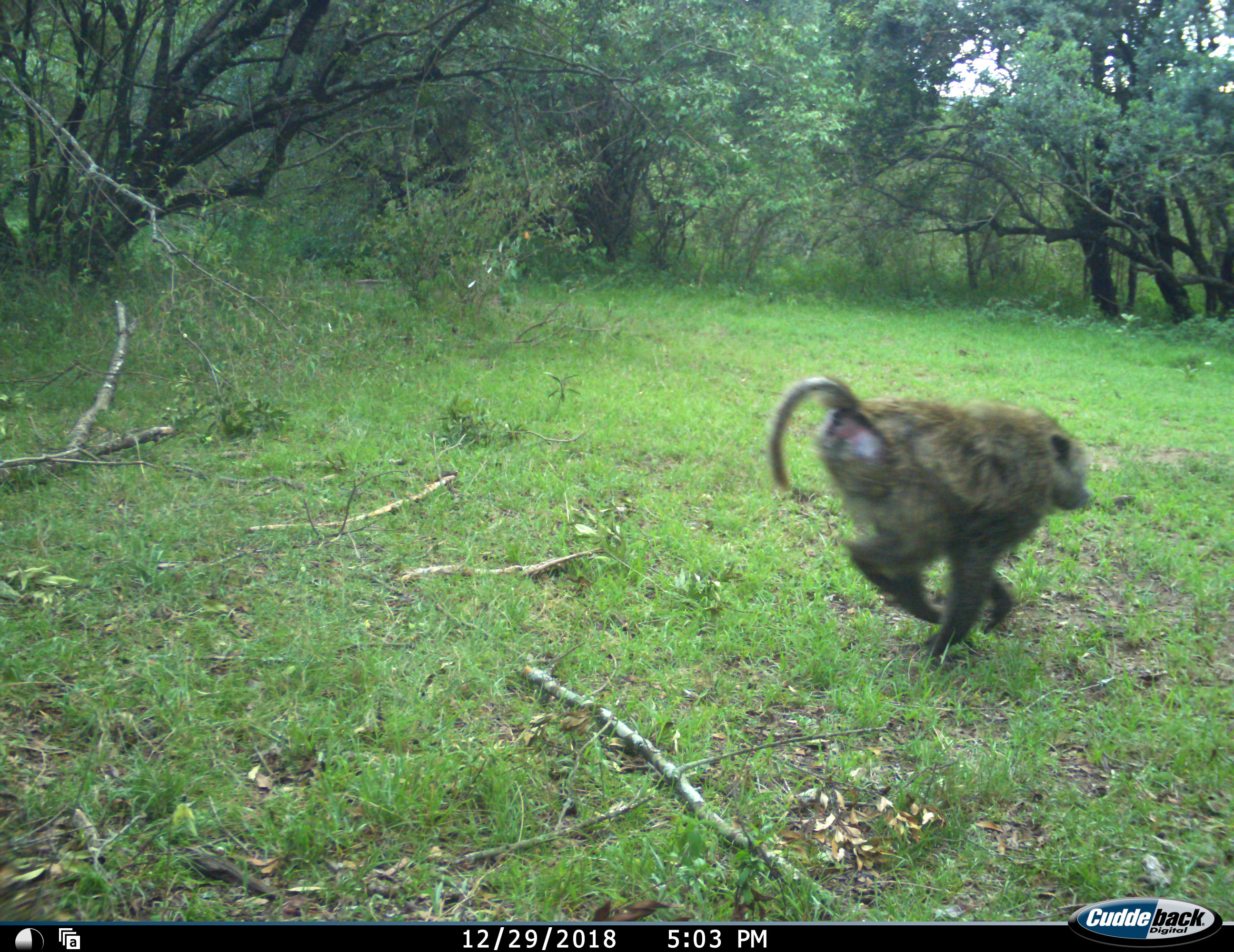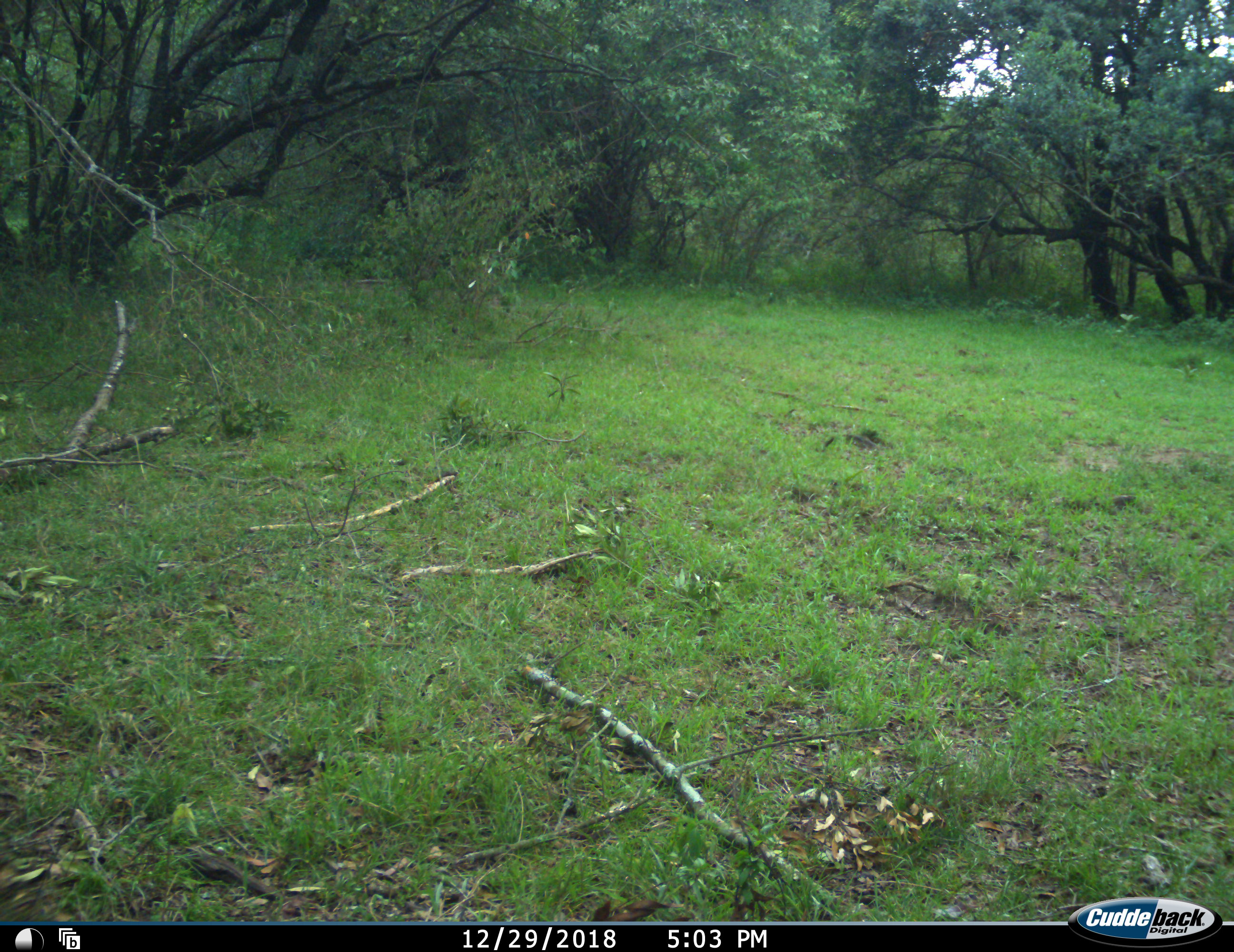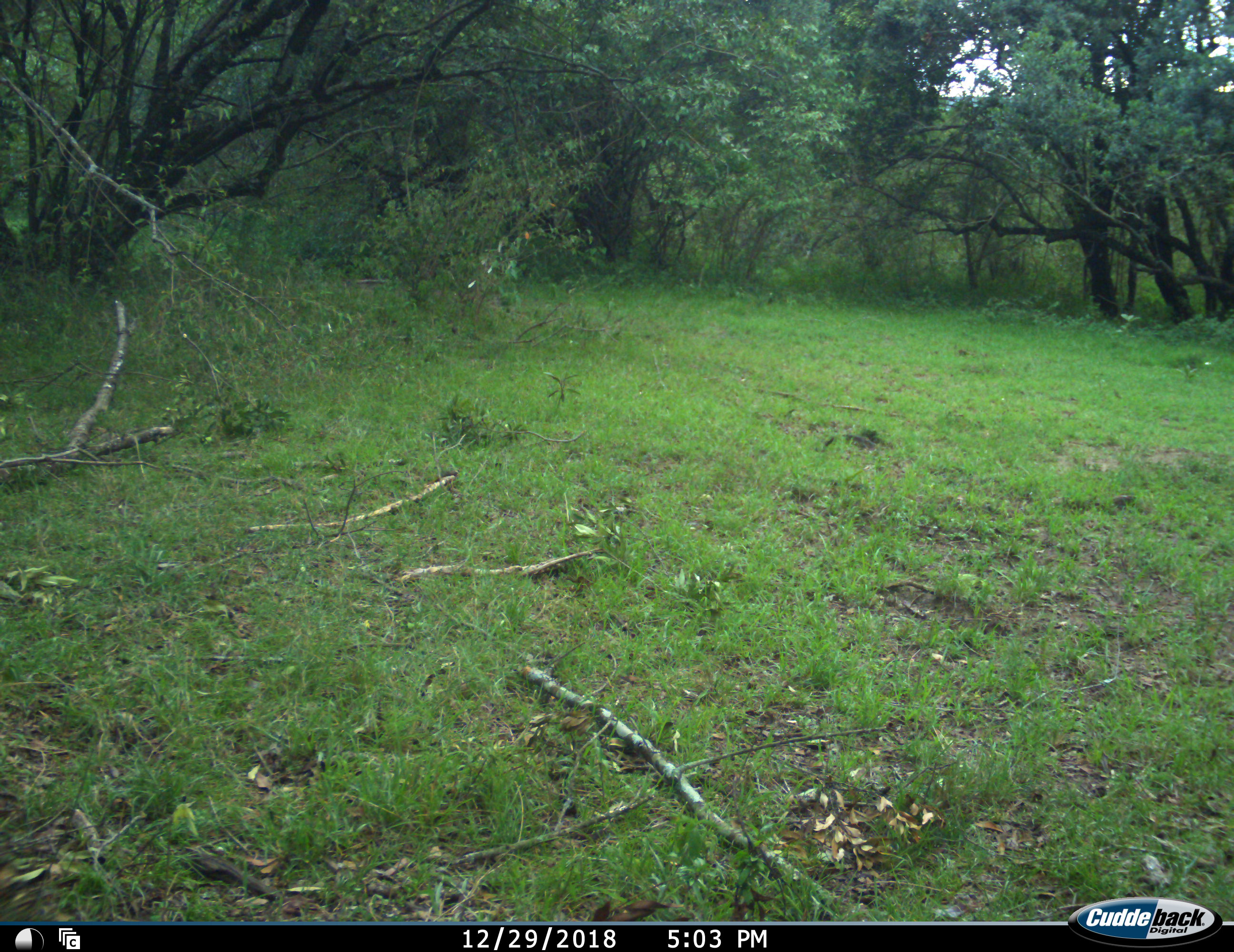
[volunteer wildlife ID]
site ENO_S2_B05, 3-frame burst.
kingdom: Animalia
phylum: Chordata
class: Mammalia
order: Primates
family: Cercopithecidae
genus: Papio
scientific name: Papio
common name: baboon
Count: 1.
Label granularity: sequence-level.